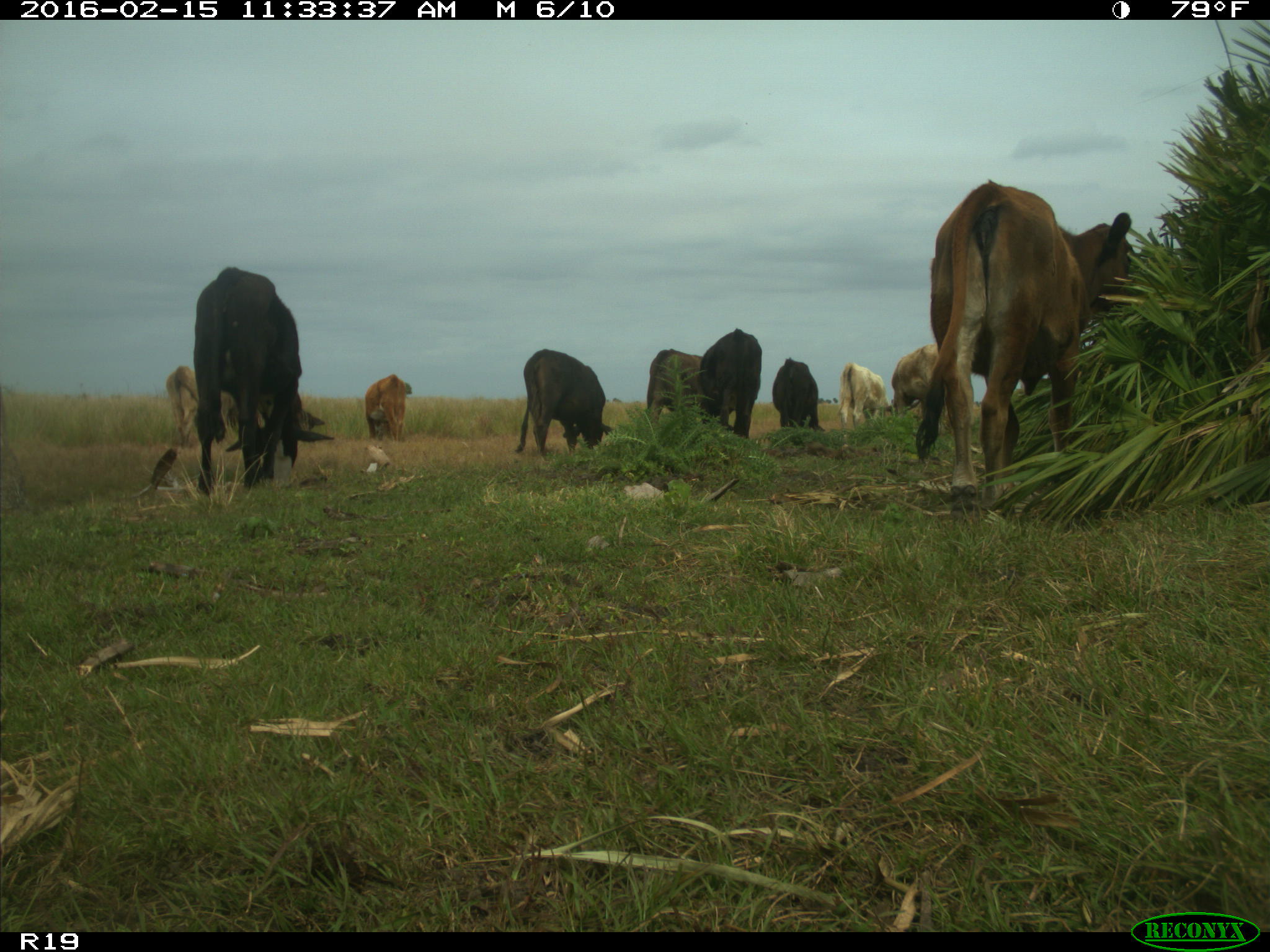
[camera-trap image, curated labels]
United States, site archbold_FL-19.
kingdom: Animalia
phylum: Chordata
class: Mammalia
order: Artiodactyla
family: Bovidae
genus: Bos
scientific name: Bos taurus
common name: domestic cow